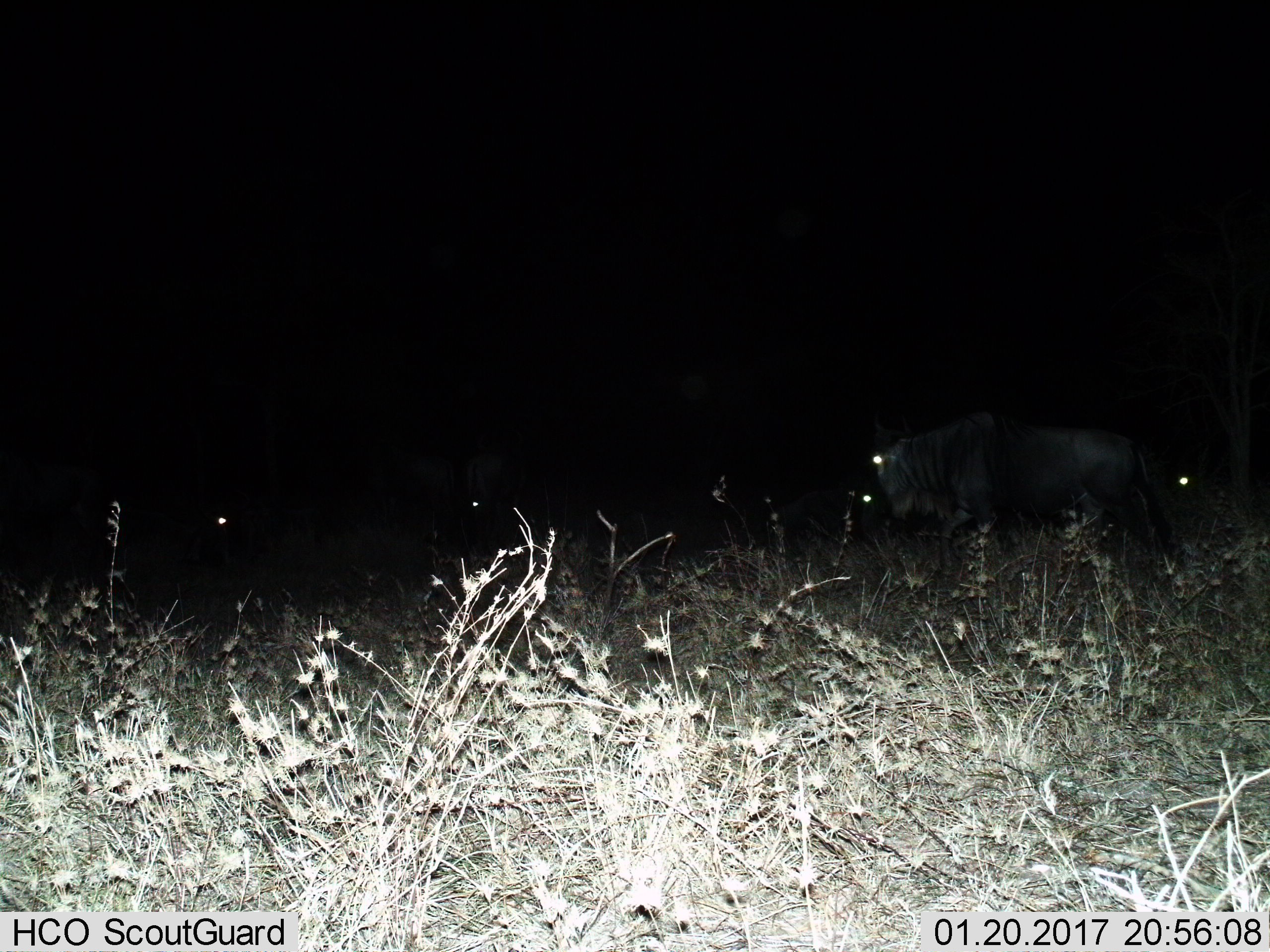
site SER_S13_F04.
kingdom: Animalia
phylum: Chordata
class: Mammalia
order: Artiodactyla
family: Bovidae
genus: Connochaetes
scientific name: Connochaetes taurinus taurinus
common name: blue wildebeest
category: wildebeestblue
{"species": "wildebeestblue (blue wildebeest) (Connochaetes taurinus taurinus)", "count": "5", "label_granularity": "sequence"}